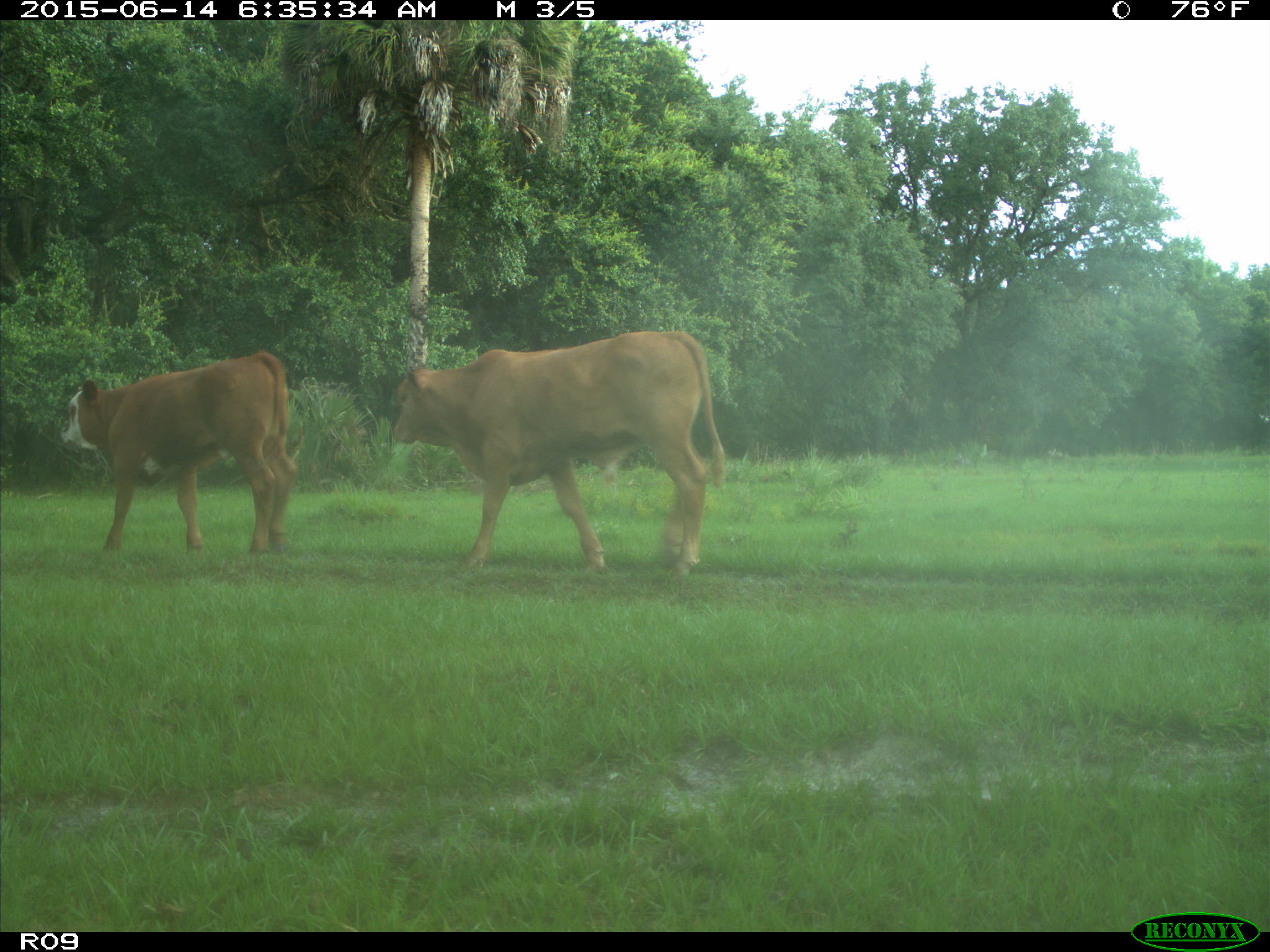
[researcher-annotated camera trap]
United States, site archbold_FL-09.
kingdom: Animalia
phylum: Chordata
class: Mammalia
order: Artiodactyla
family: Bovidae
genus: Bos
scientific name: Bos taurus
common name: domestic cow